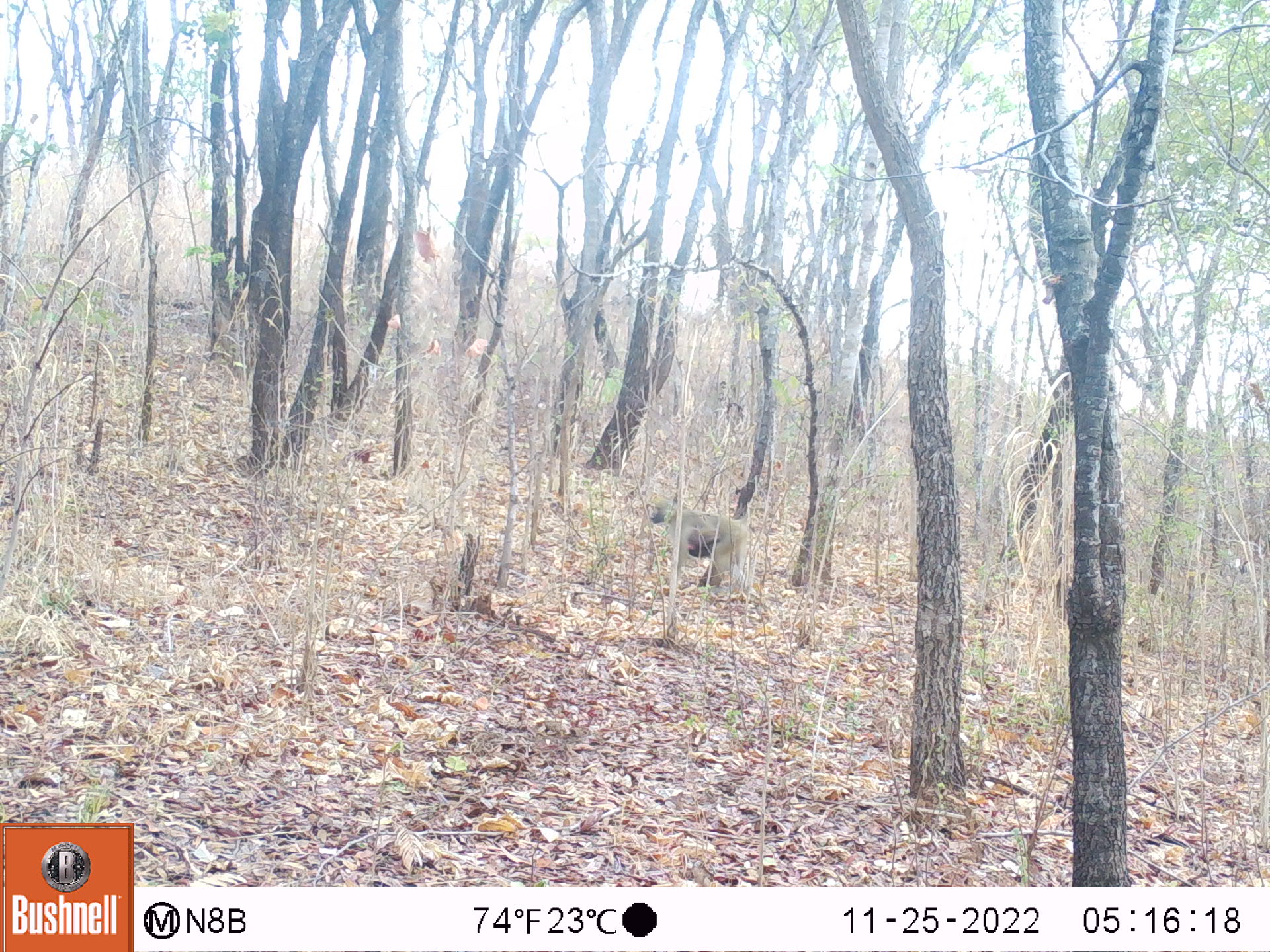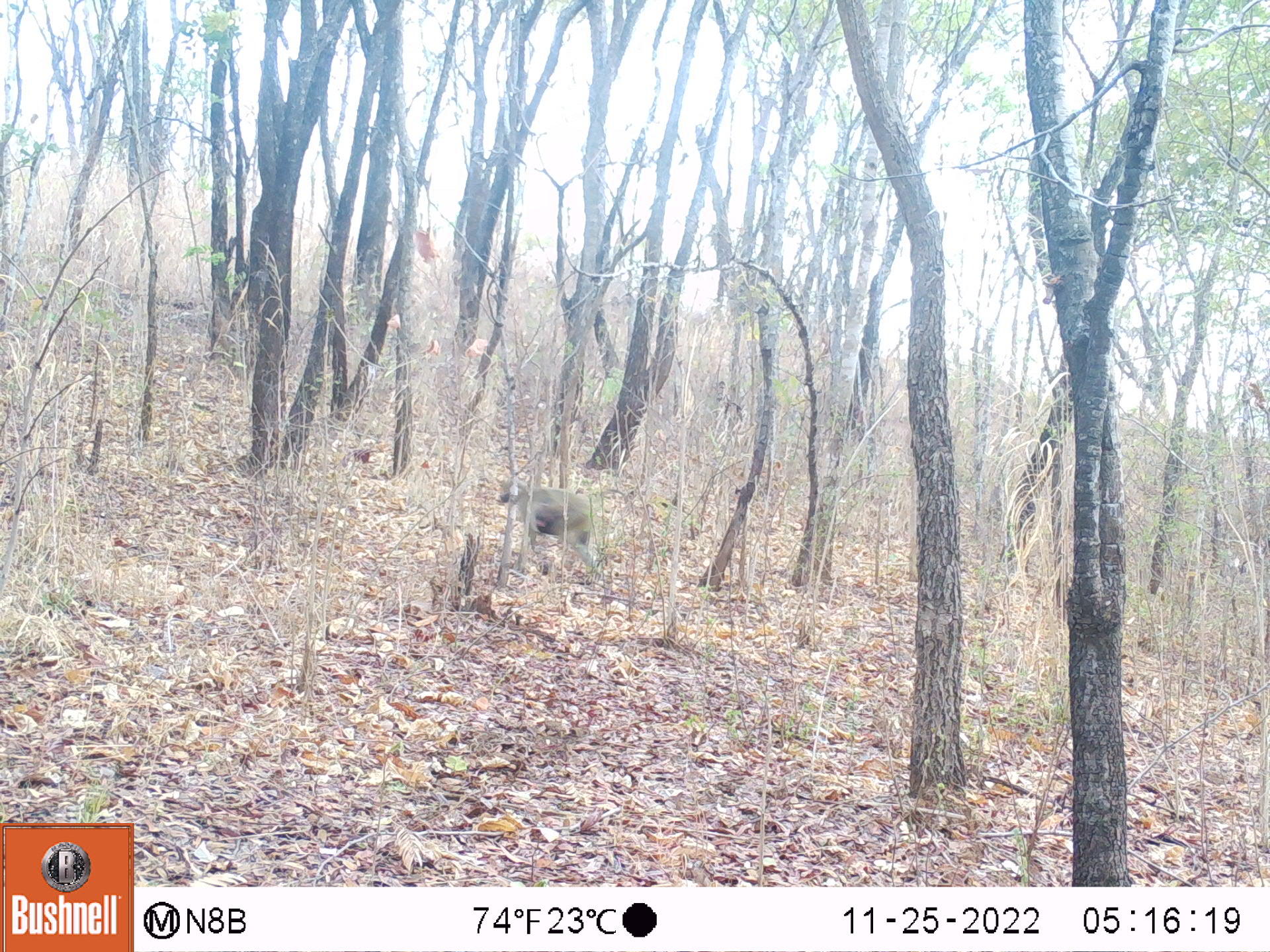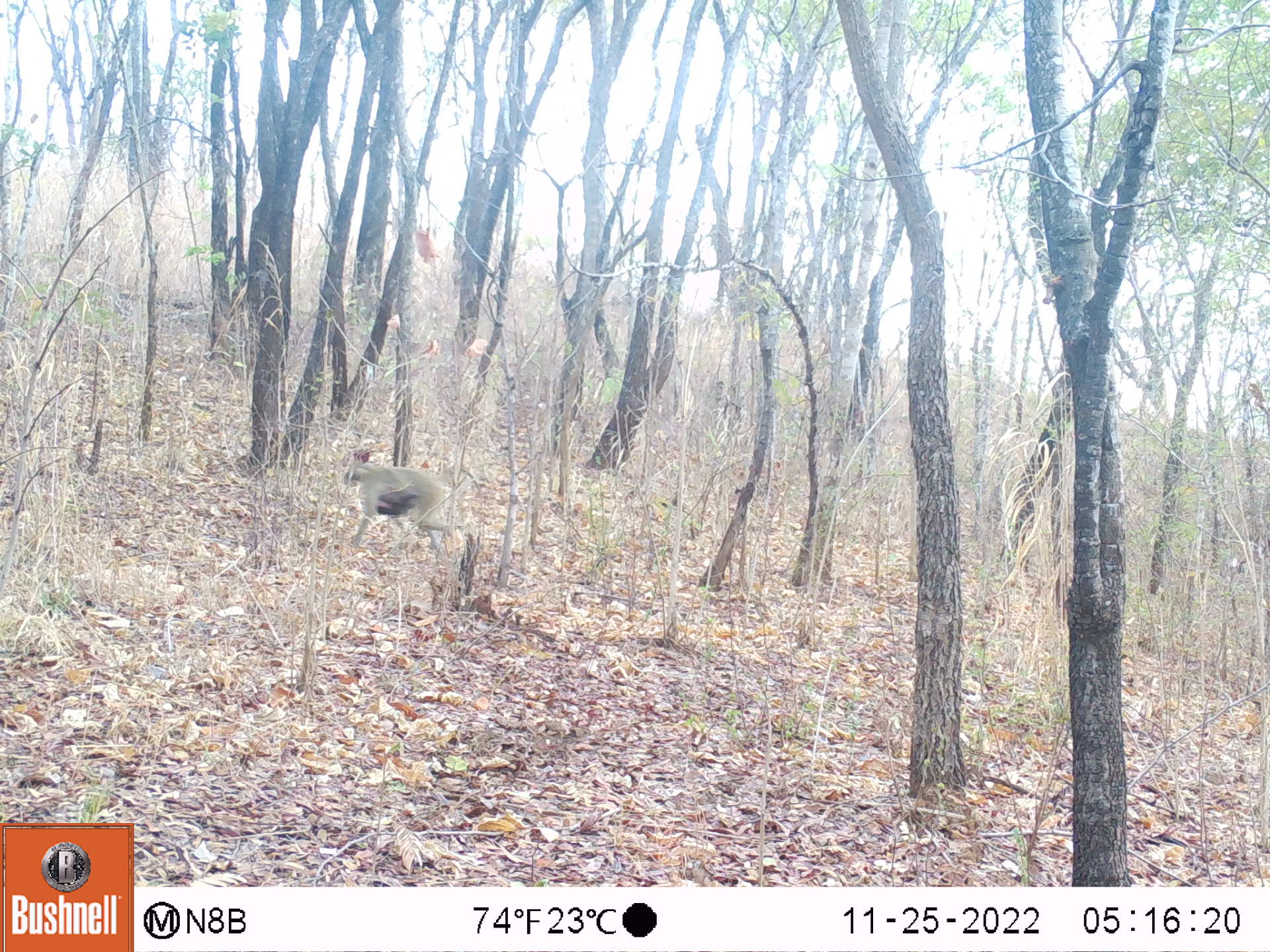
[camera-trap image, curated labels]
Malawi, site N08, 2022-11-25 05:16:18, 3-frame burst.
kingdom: Animalia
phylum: Chordata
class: Mammalia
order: Primates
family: Cercopithecidae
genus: Papio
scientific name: Papio cynocephalus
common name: yellow baboon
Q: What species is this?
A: Yellow baboon (Papio cynocephalus).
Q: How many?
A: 1.